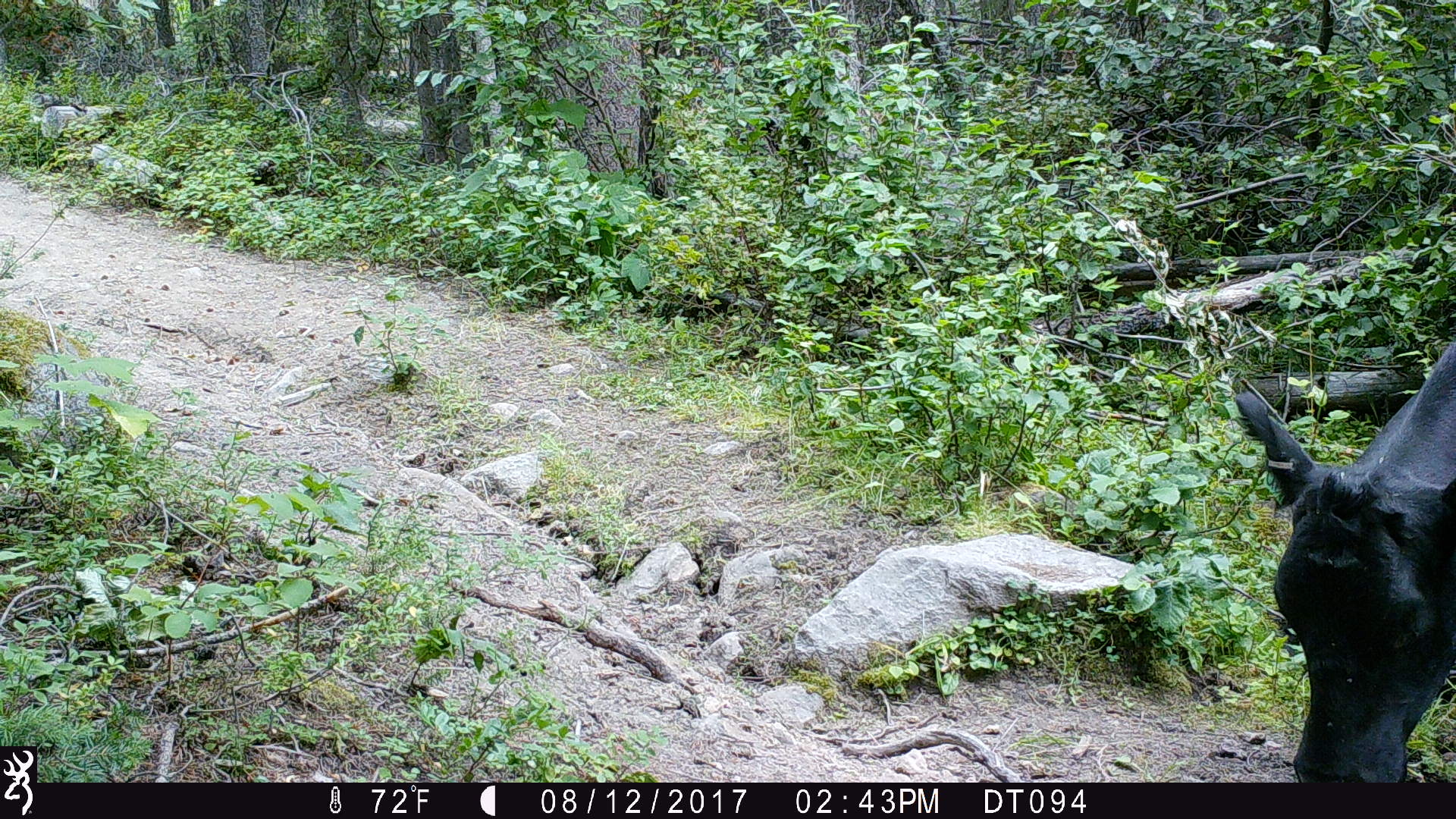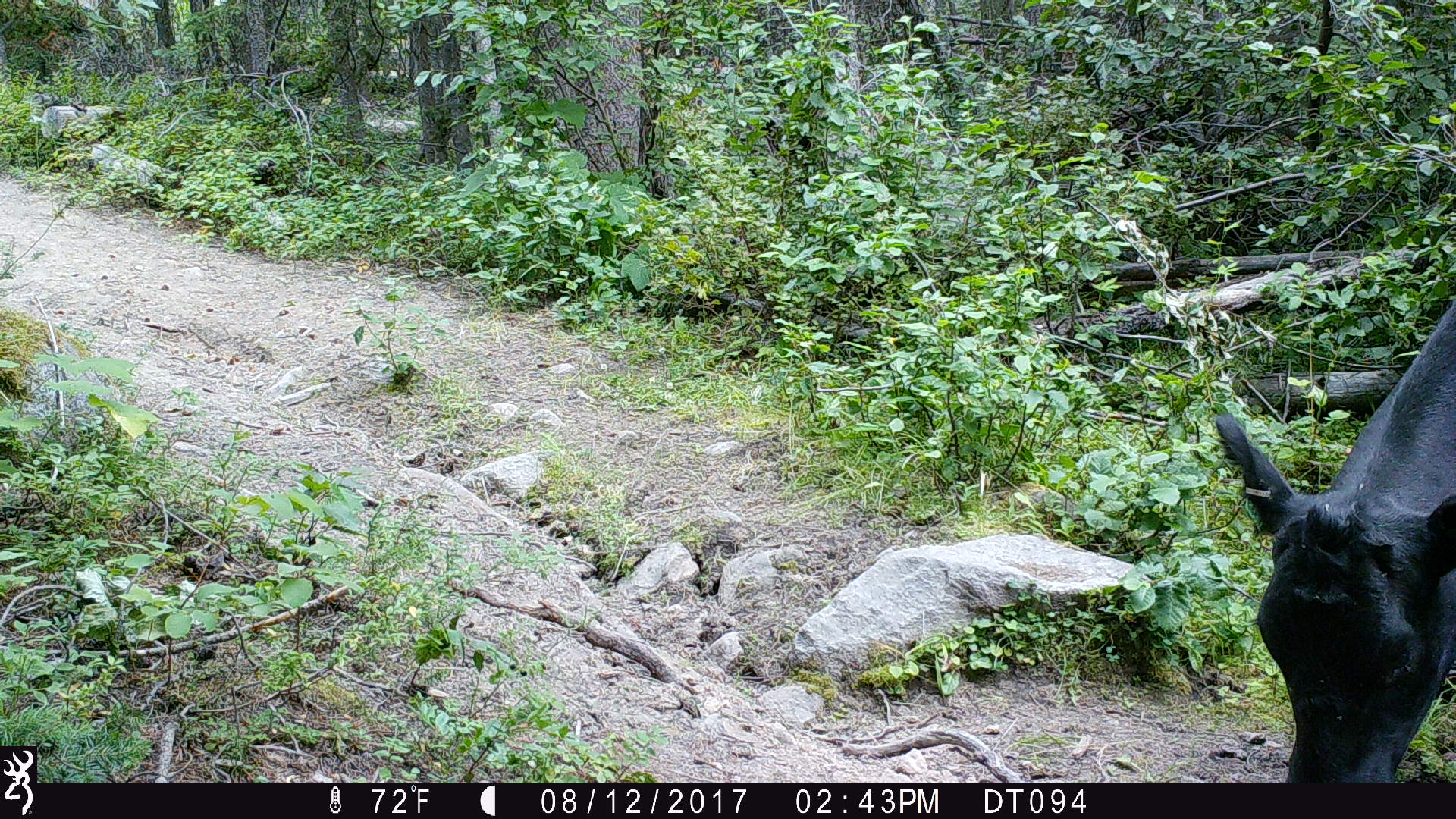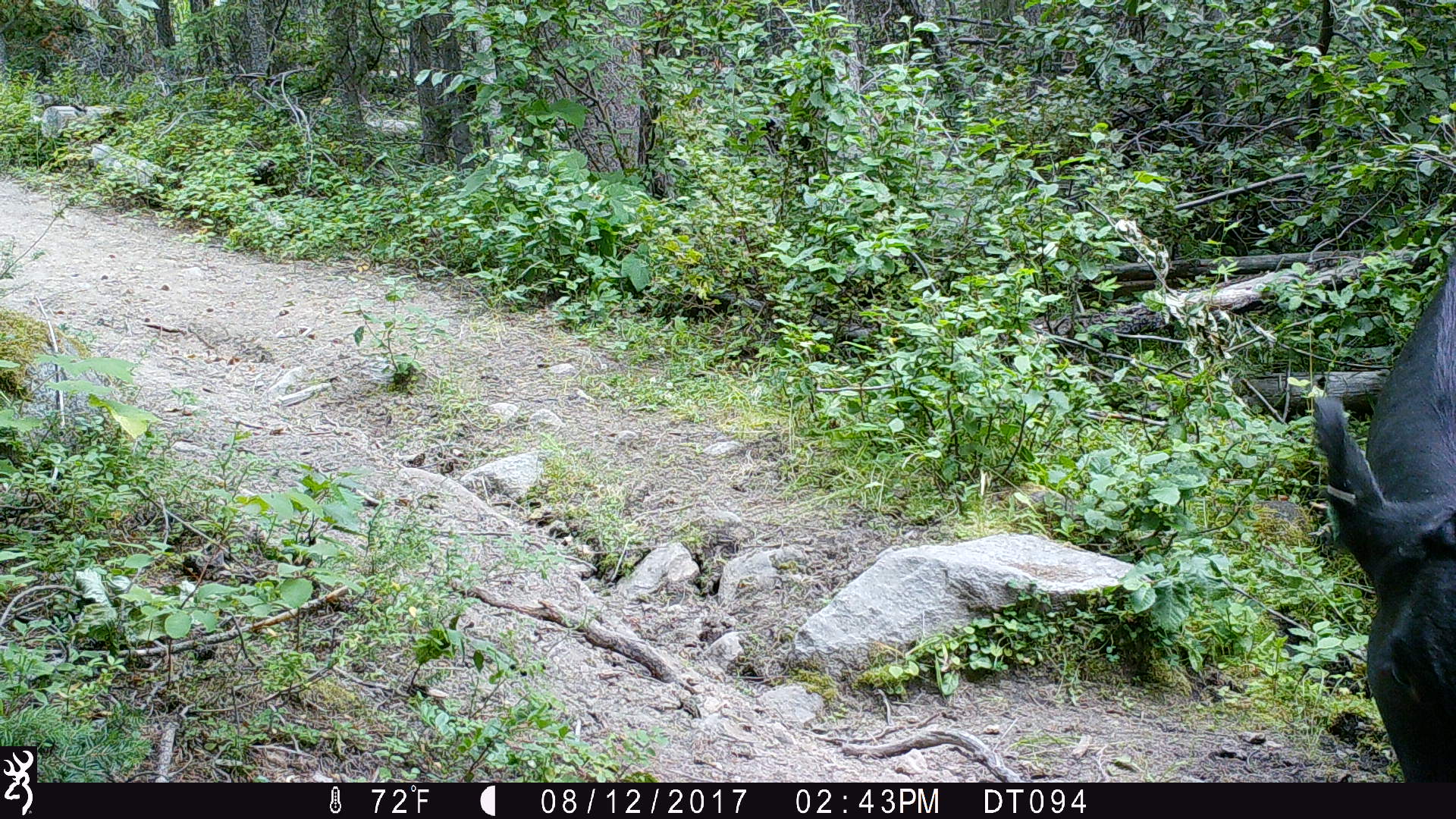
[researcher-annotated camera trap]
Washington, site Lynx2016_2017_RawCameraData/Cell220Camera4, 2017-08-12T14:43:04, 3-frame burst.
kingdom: Animalia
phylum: Chordata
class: Mammalia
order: Artiodactyla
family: Bovidae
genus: Bos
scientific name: Bos taurus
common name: domestic cattle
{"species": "domestic cattle (Bos taurus)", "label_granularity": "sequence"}